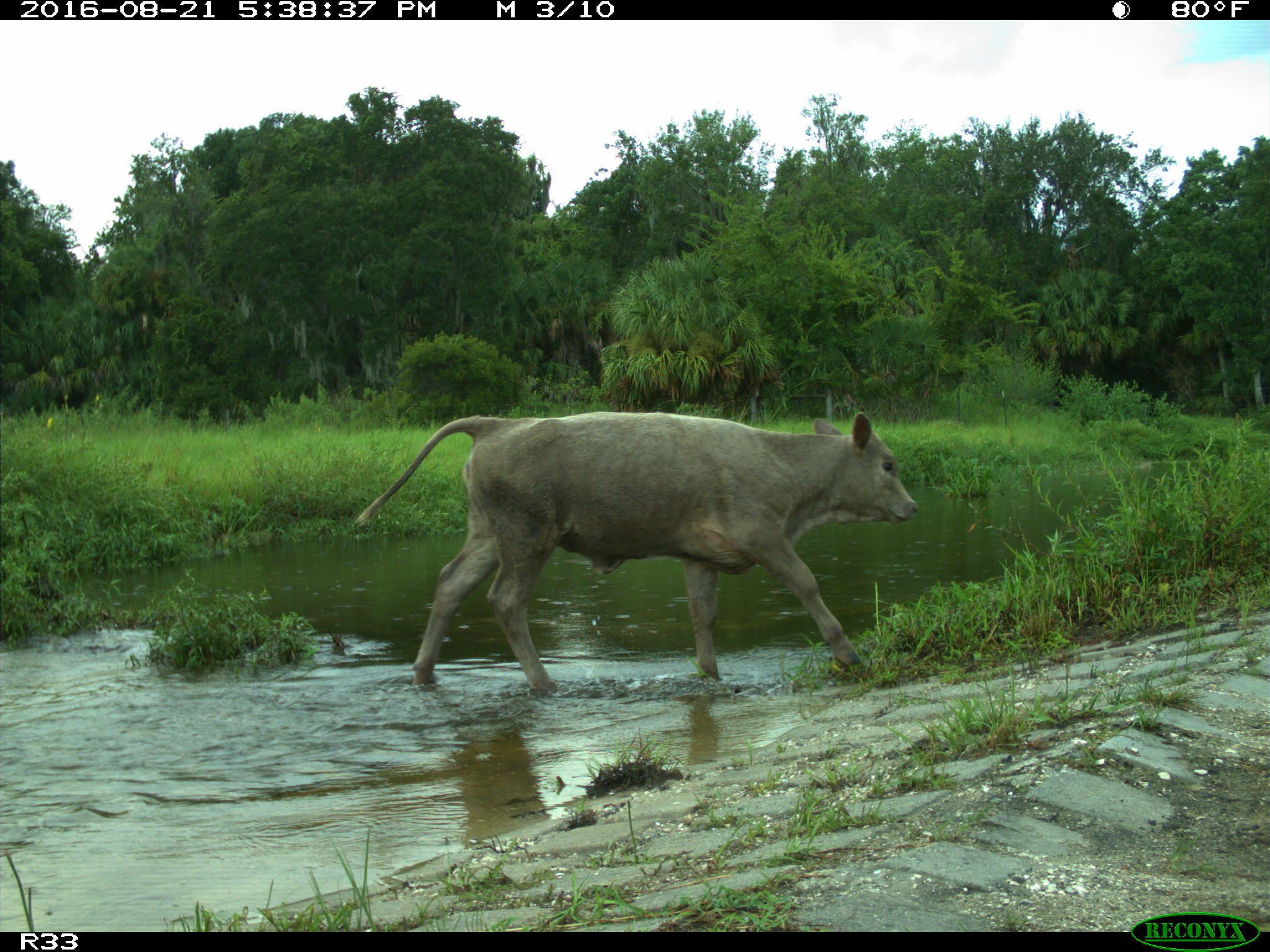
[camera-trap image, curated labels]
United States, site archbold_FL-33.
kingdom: Animalia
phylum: Chordata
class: Mammalia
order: Artiodactyla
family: Bovidae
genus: Bos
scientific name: Bos taurus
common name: domestic cow